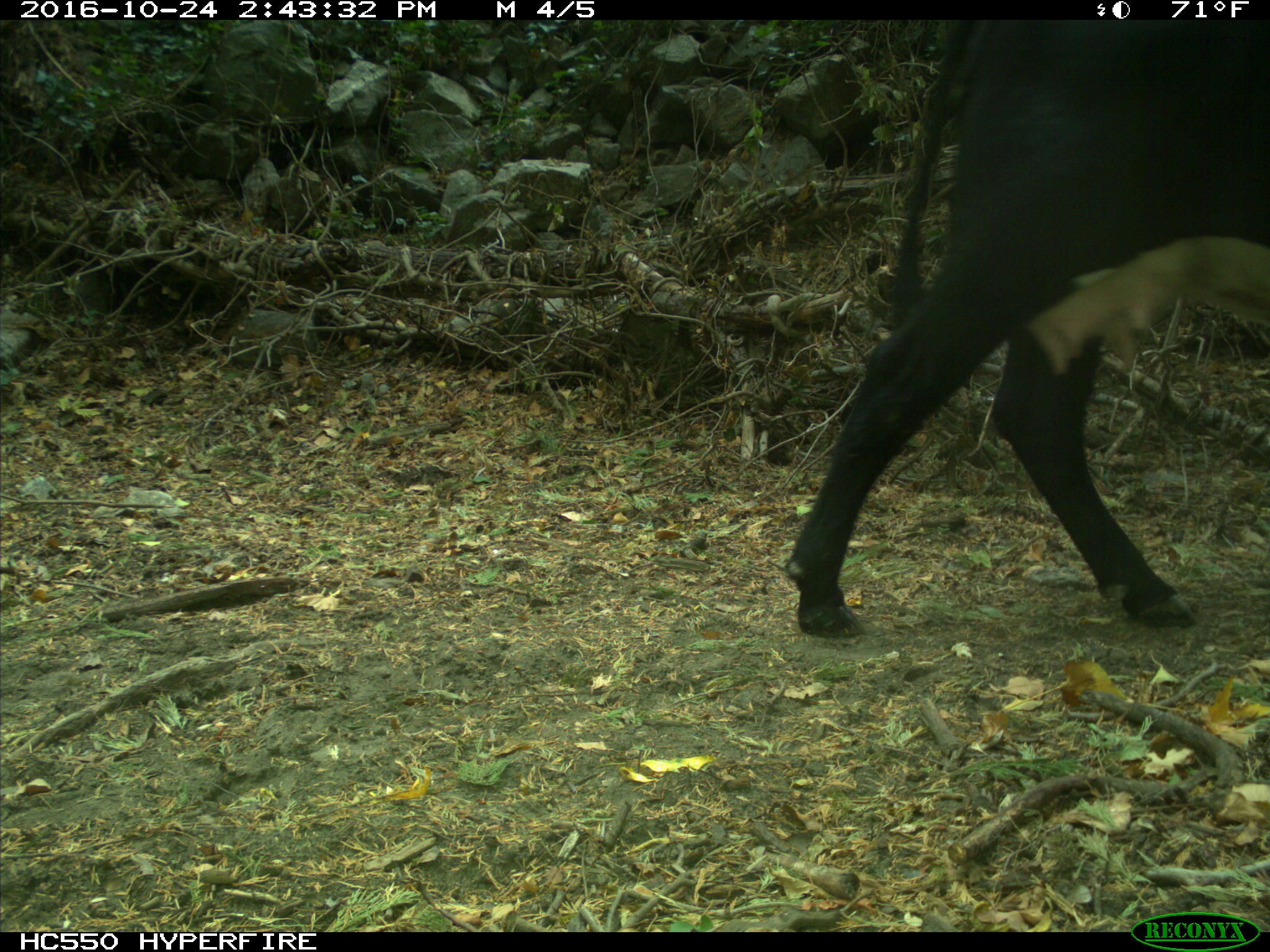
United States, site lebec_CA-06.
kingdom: Animalia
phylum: Chordata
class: Mammalia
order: Artiodactyla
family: Bovidae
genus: Bos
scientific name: Bos taurus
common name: domestic cow